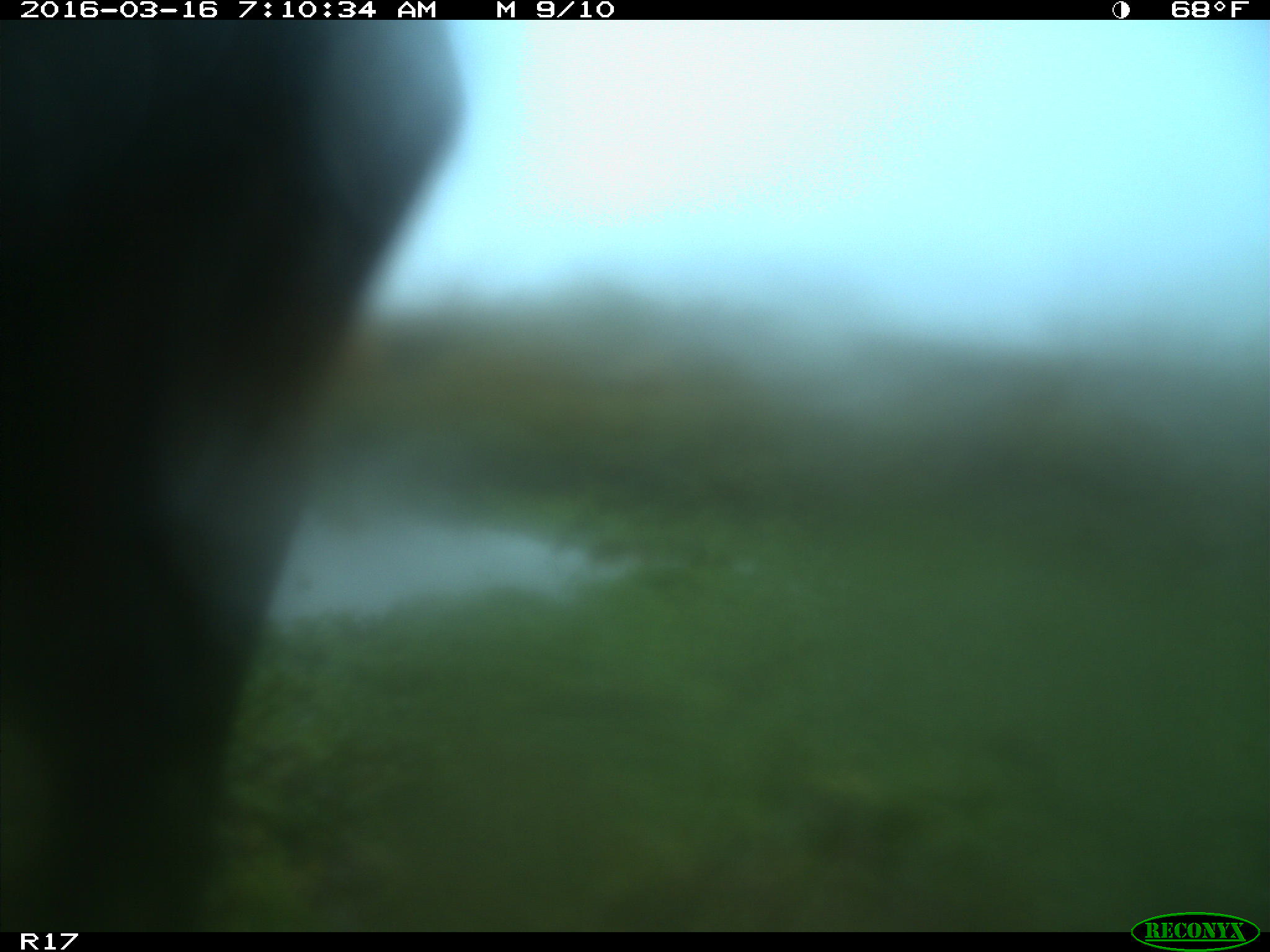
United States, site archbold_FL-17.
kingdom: Animalia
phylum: Chordata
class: Mammalia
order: Artiodactyla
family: Bovidae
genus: Bos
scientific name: Bos taurus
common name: domestic cow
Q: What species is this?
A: Bos taurus (domestic cow).